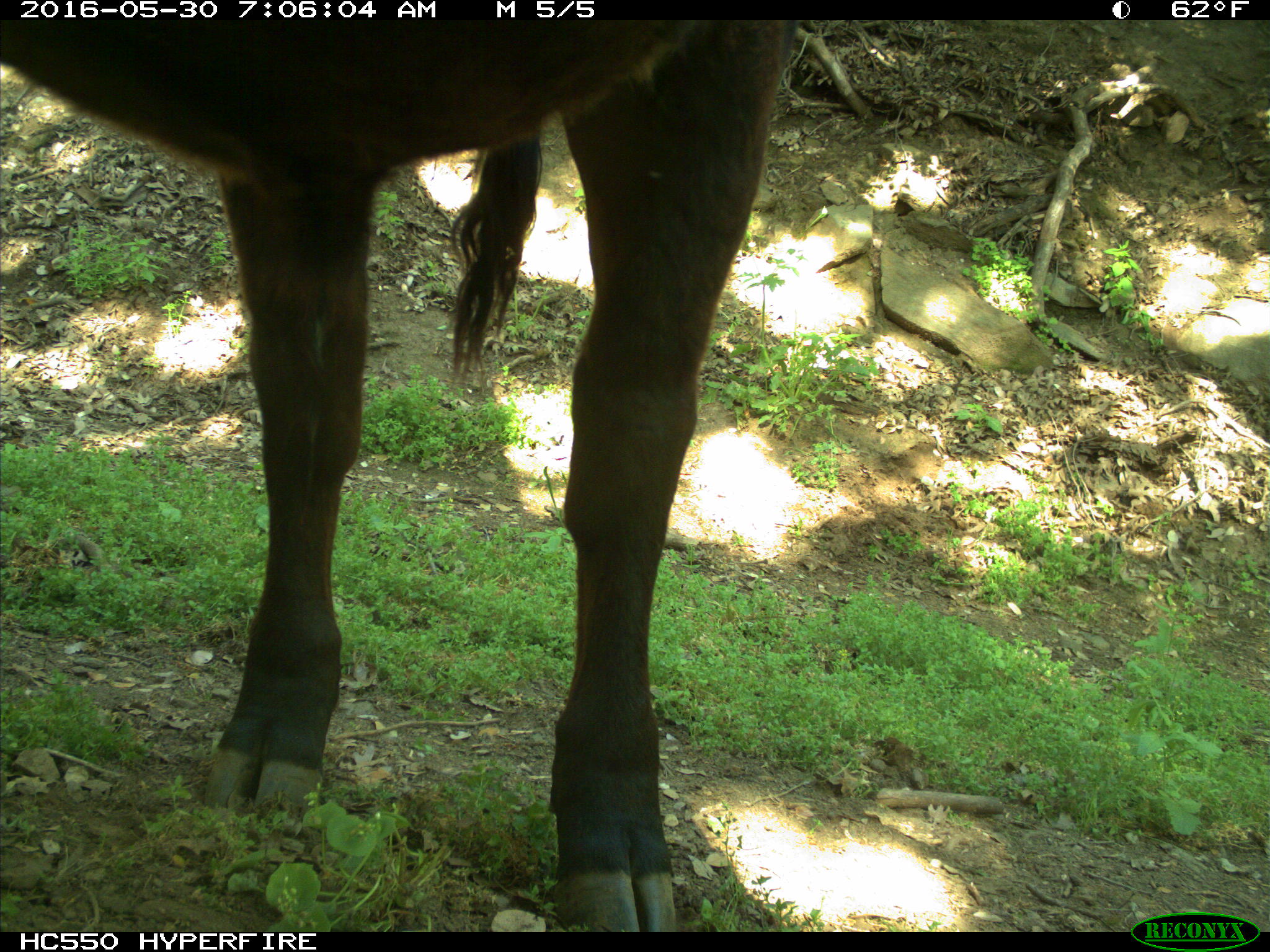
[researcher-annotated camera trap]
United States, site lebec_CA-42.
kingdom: Animalia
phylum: Chordata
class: Mammalia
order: Artiodactyla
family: Bovidae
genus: Bos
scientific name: Bos taurus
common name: domestic cow